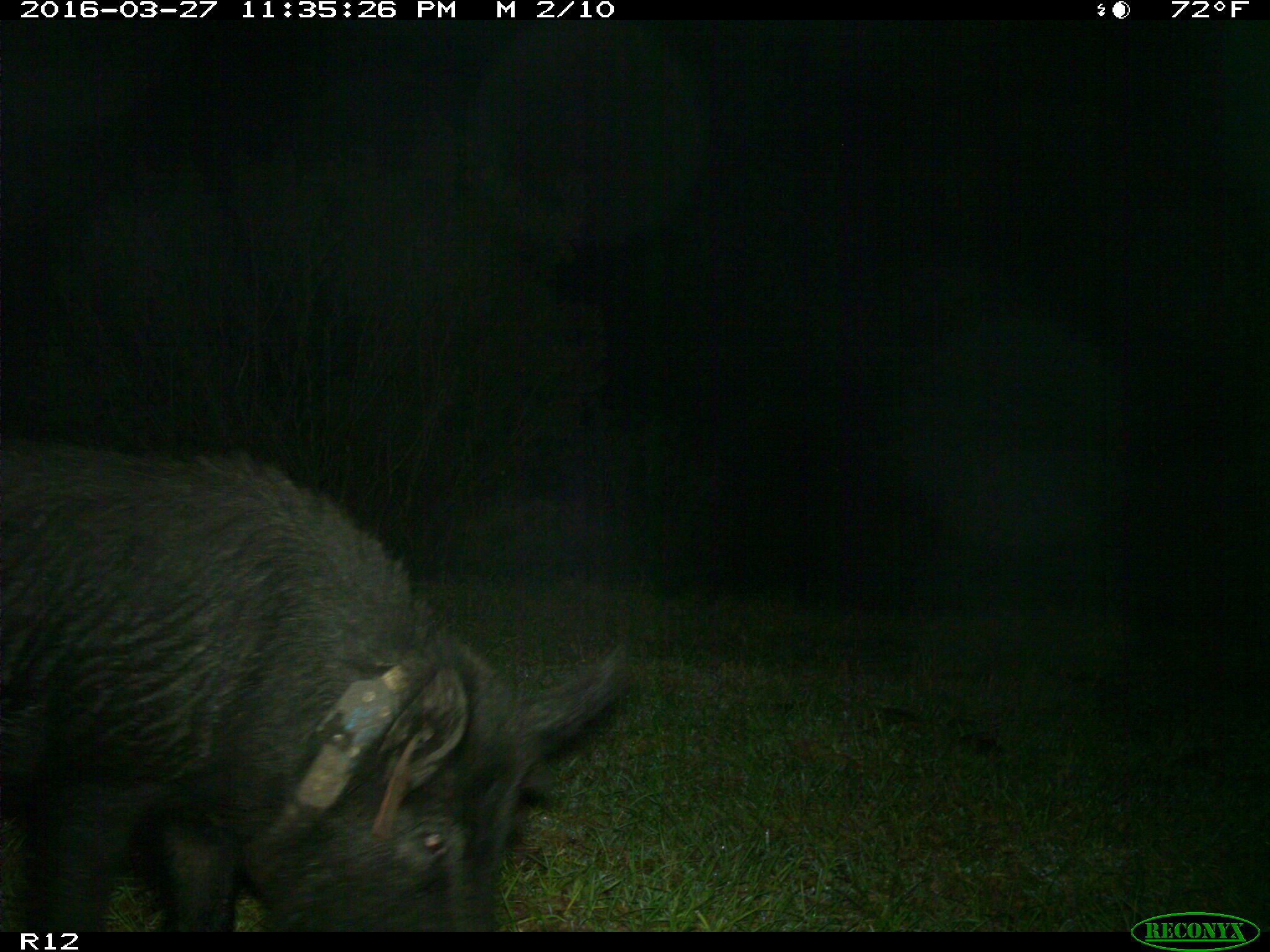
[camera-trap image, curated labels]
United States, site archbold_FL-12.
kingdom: Animalia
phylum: Chordata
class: Mammalia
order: Artiodactyla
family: Suidae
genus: Sus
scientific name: Sus scrofa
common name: wild boar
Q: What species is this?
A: Sus scrofa (wild boar).